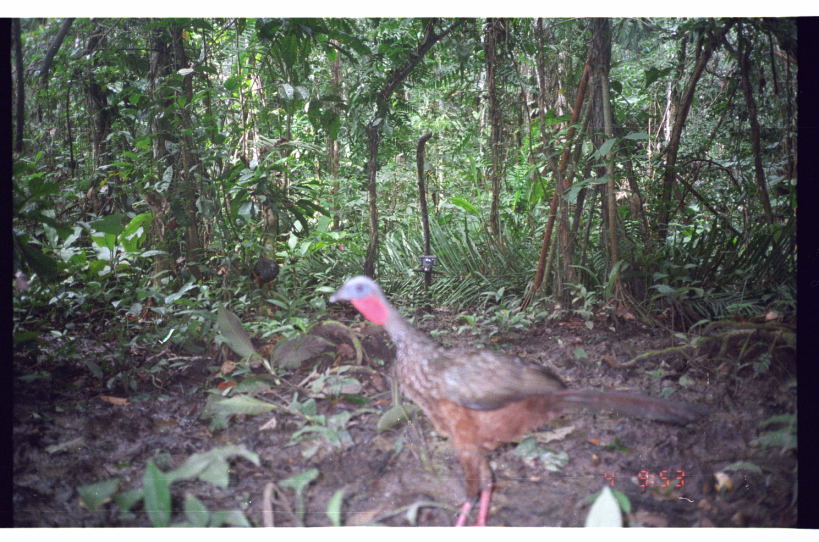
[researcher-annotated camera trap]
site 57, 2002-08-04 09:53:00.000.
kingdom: Animalia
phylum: Chordata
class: Aves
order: Galliformes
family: Cracidae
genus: Penelope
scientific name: Penelope jacquacu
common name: spix's guan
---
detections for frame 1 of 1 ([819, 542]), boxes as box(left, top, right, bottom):
penelope jacquacu: box(329, 274, 713, 527)